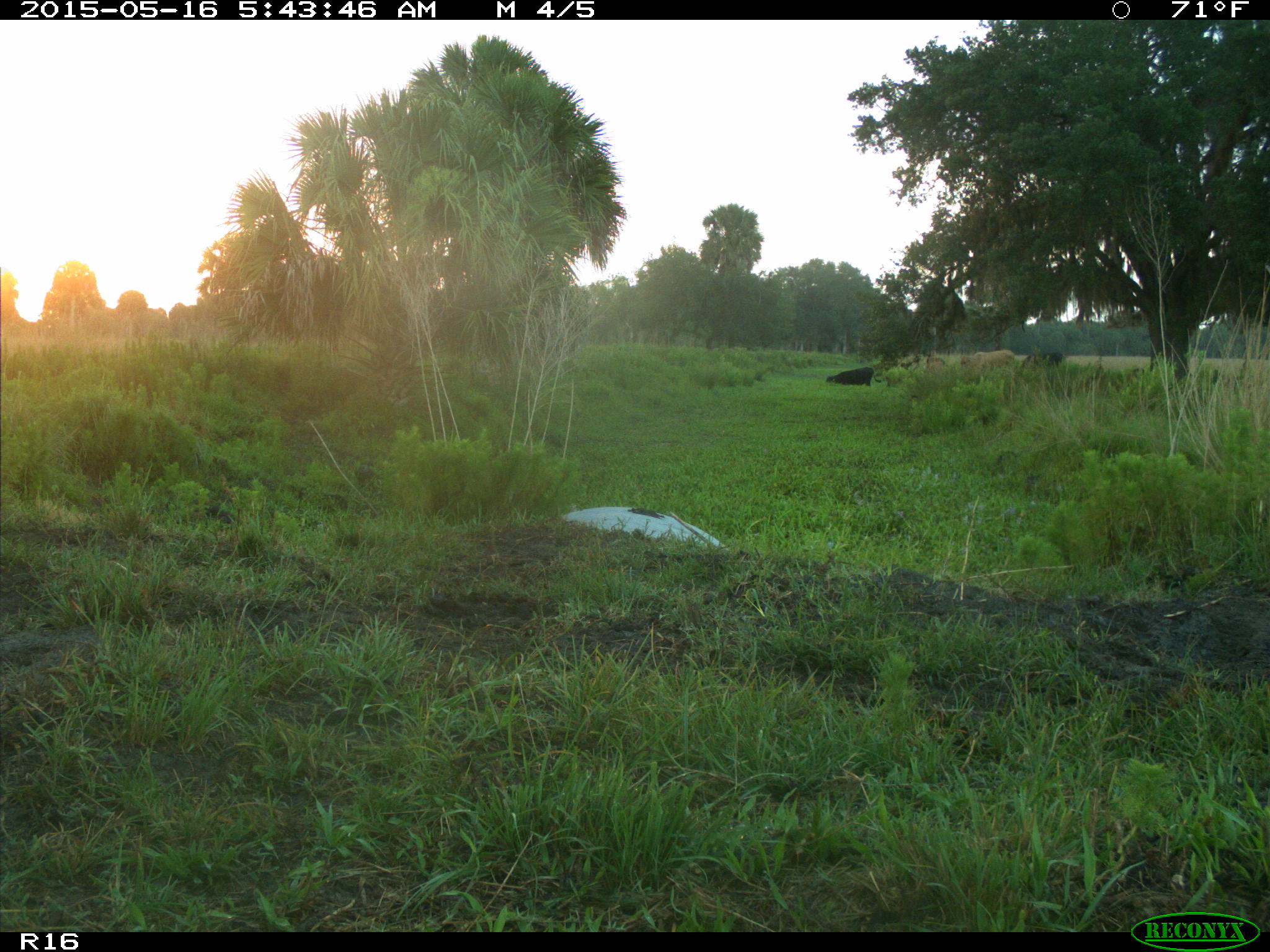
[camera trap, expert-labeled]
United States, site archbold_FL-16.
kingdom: Animalia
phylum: Chordata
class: Mammalia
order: Artiodactyla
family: Bovidae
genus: Bos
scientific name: Bos taurus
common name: domestic cow